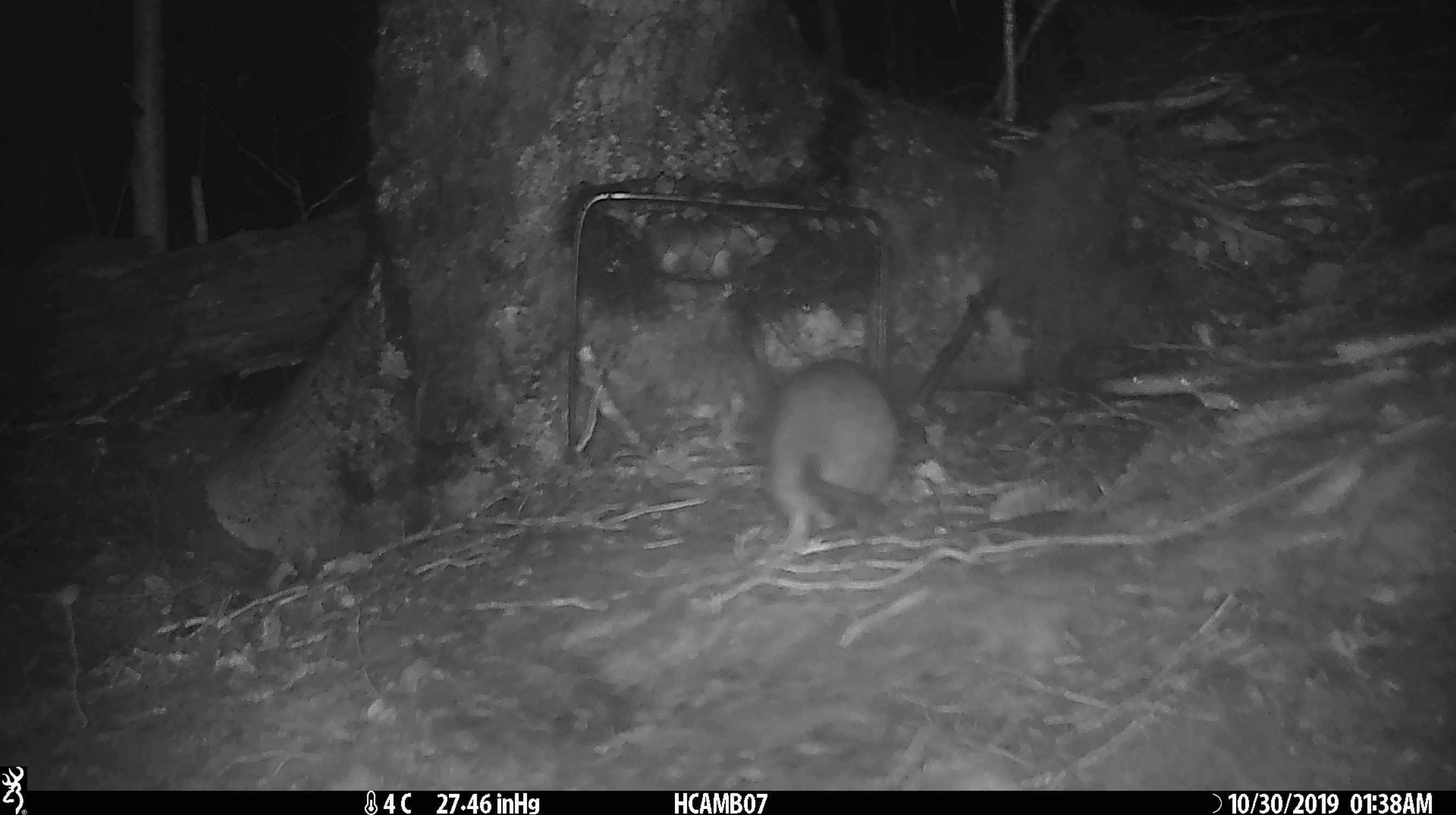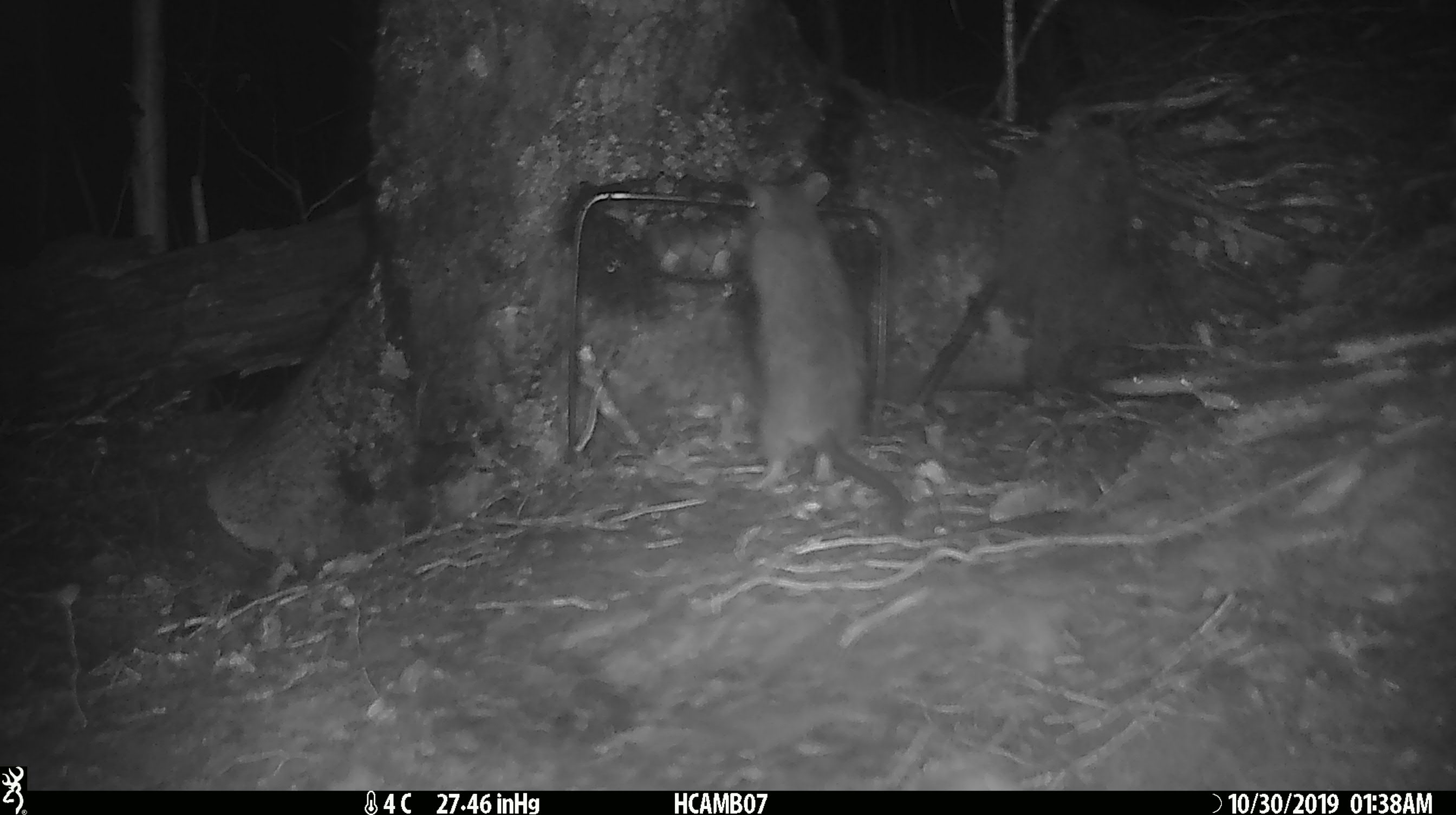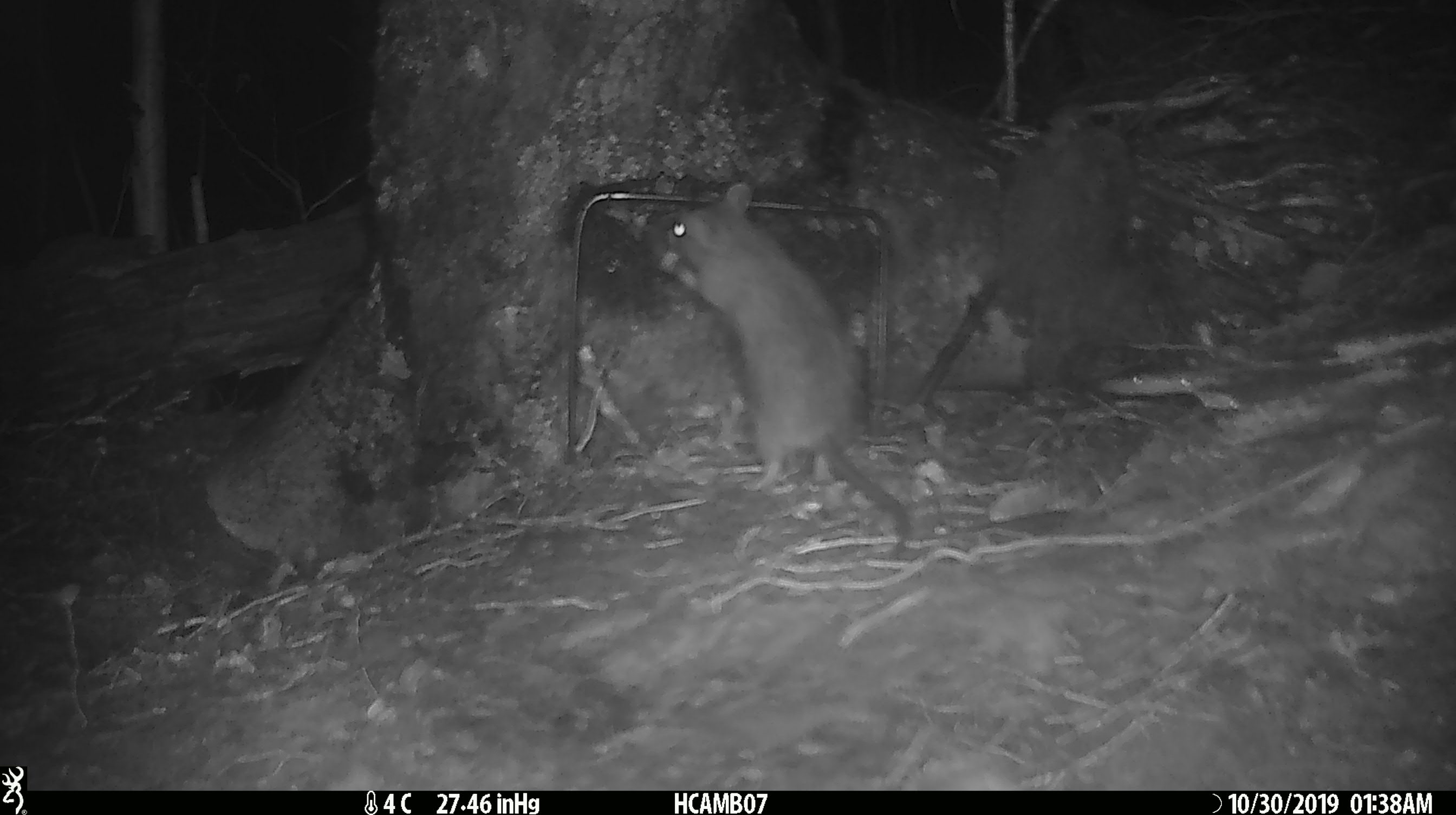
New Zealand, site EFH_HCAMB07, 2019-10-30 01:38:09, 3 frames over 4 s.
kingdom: Animalia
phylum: Chordata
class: Mammalia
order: Rodentia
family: Muridae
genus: Mus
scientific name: Mus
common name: mouse